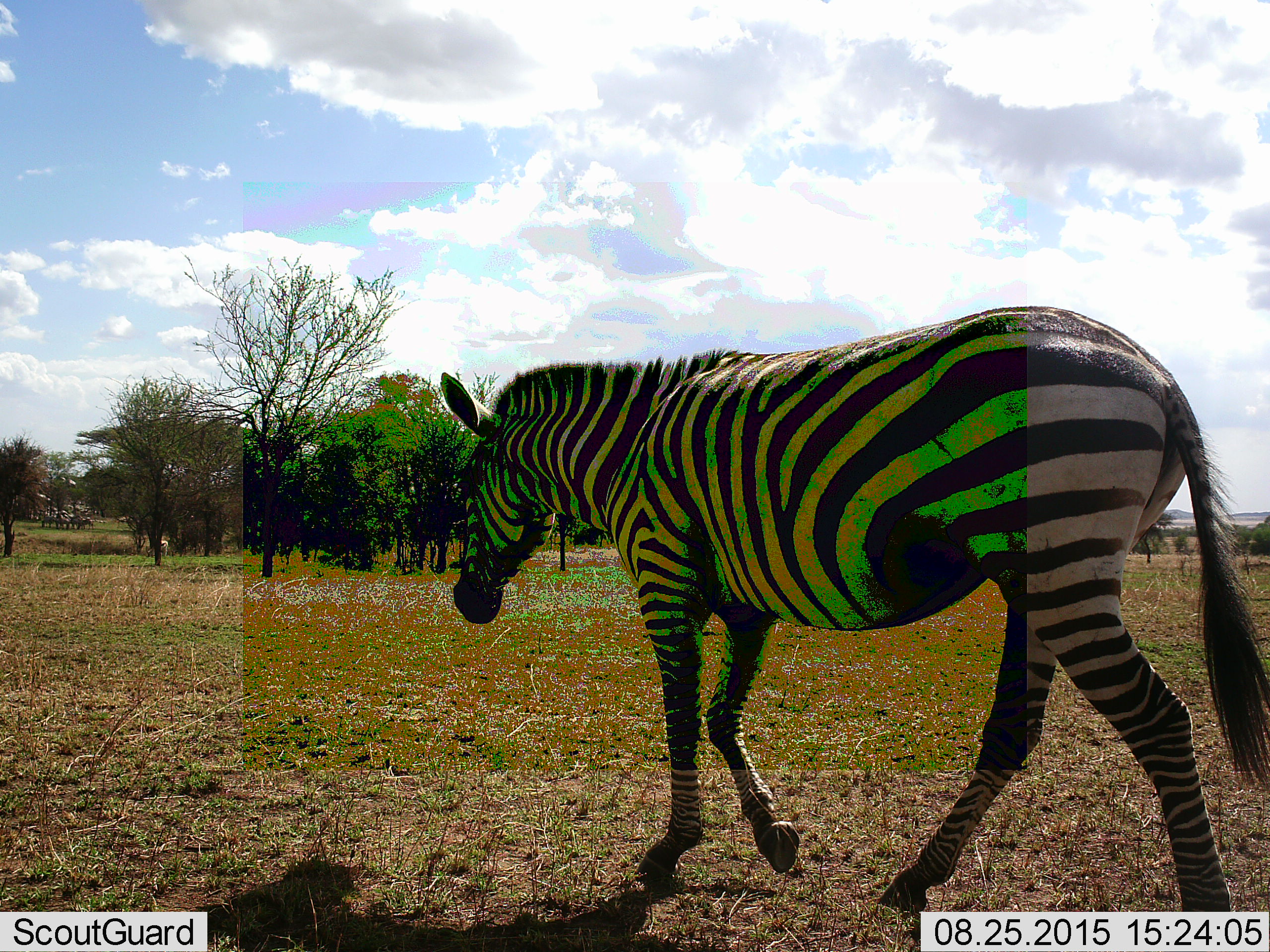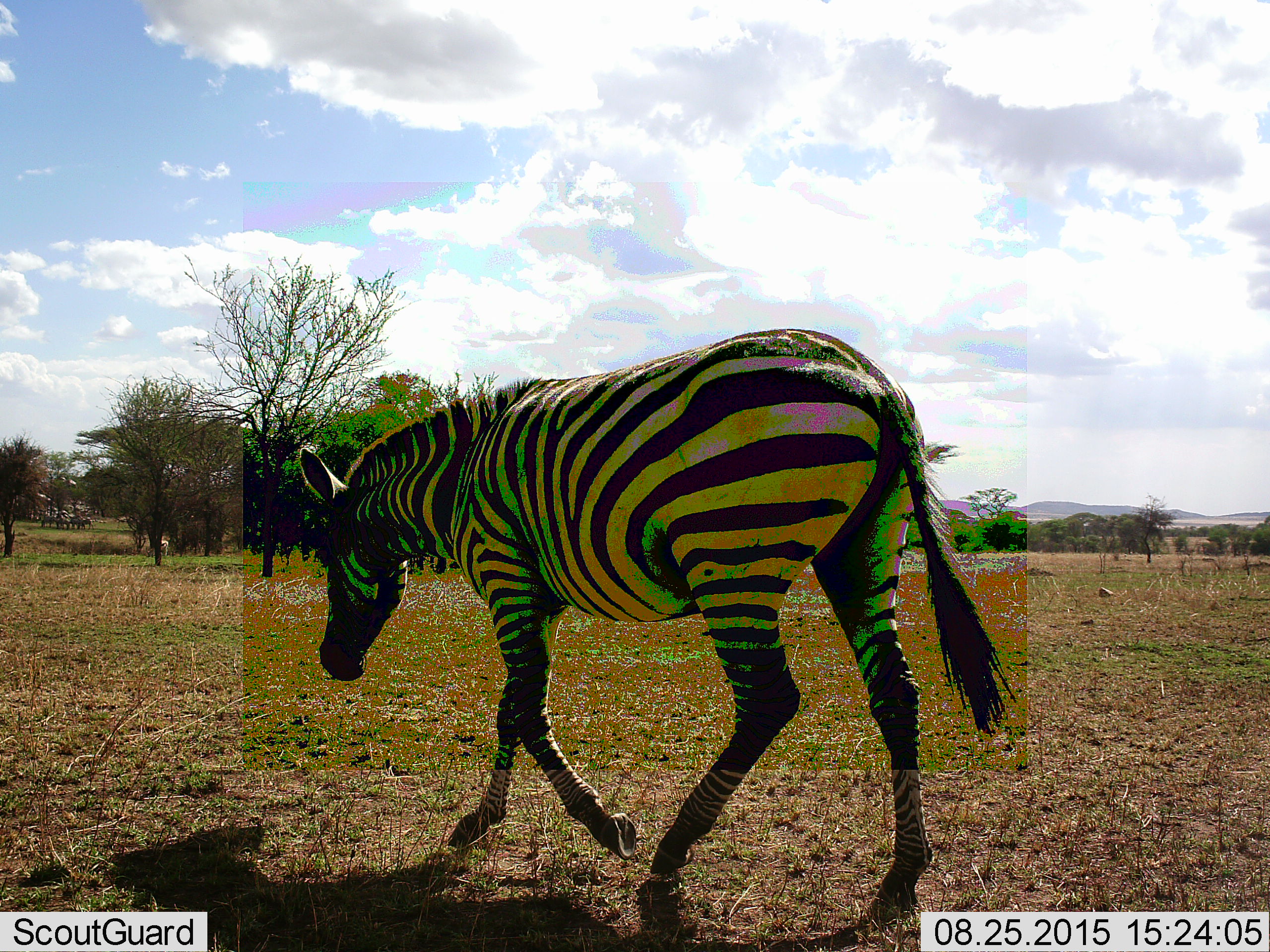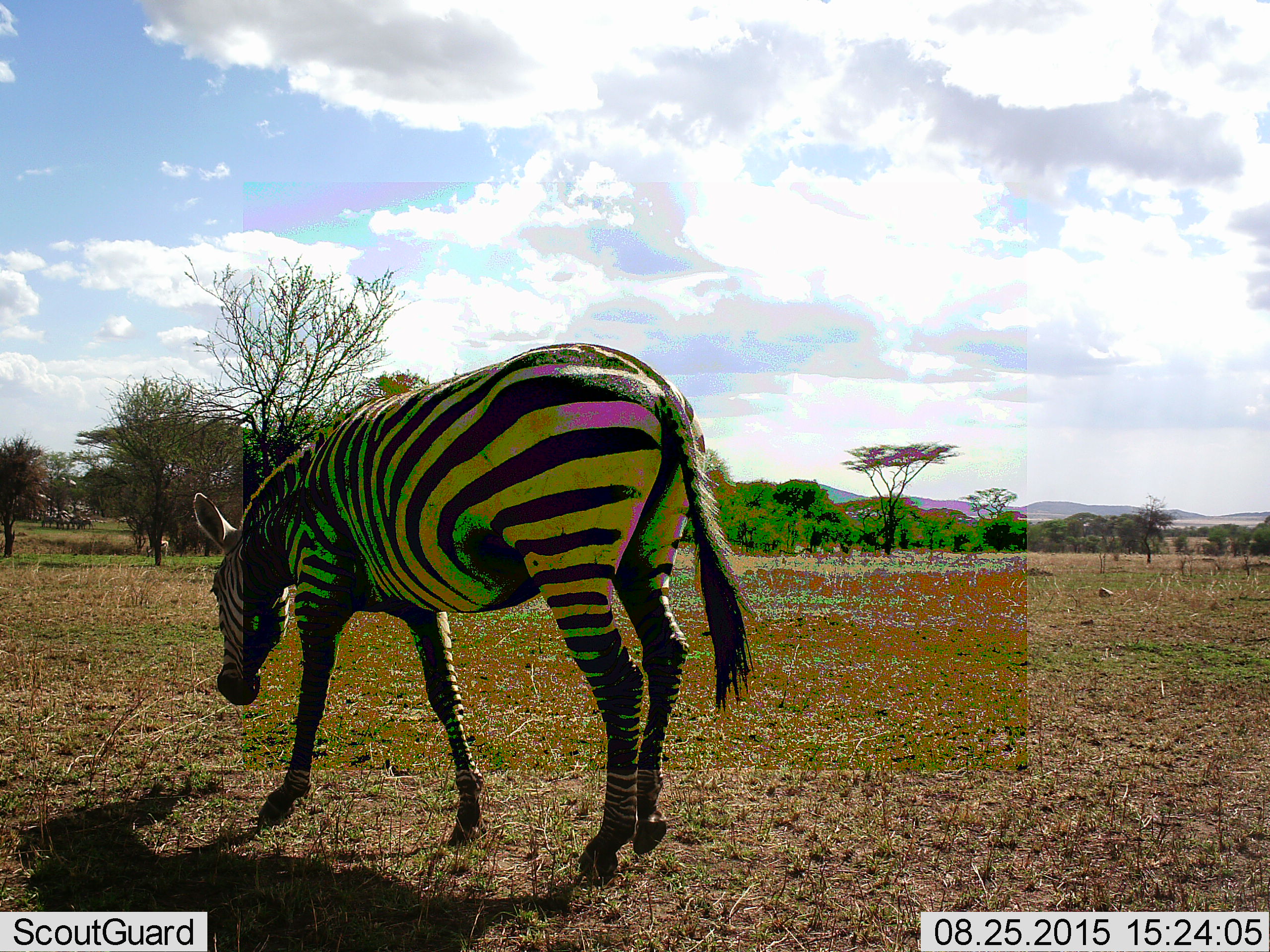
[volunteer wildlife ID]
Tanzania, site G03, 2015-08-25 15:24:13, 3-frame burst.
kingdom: Animalia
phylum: Chordata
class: Mammalia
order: Perissodactyla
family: Equidae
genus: Equus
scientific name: Equus quagga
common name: plains zebra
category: zebra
Zebra (plains zebra) (Equus quagga), count 1. Behavior (volunteer vote fractions): standing 35%, resting 0%, moving 94%, interacting 0%. Young present (vote fraction): 0%. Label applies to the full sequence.